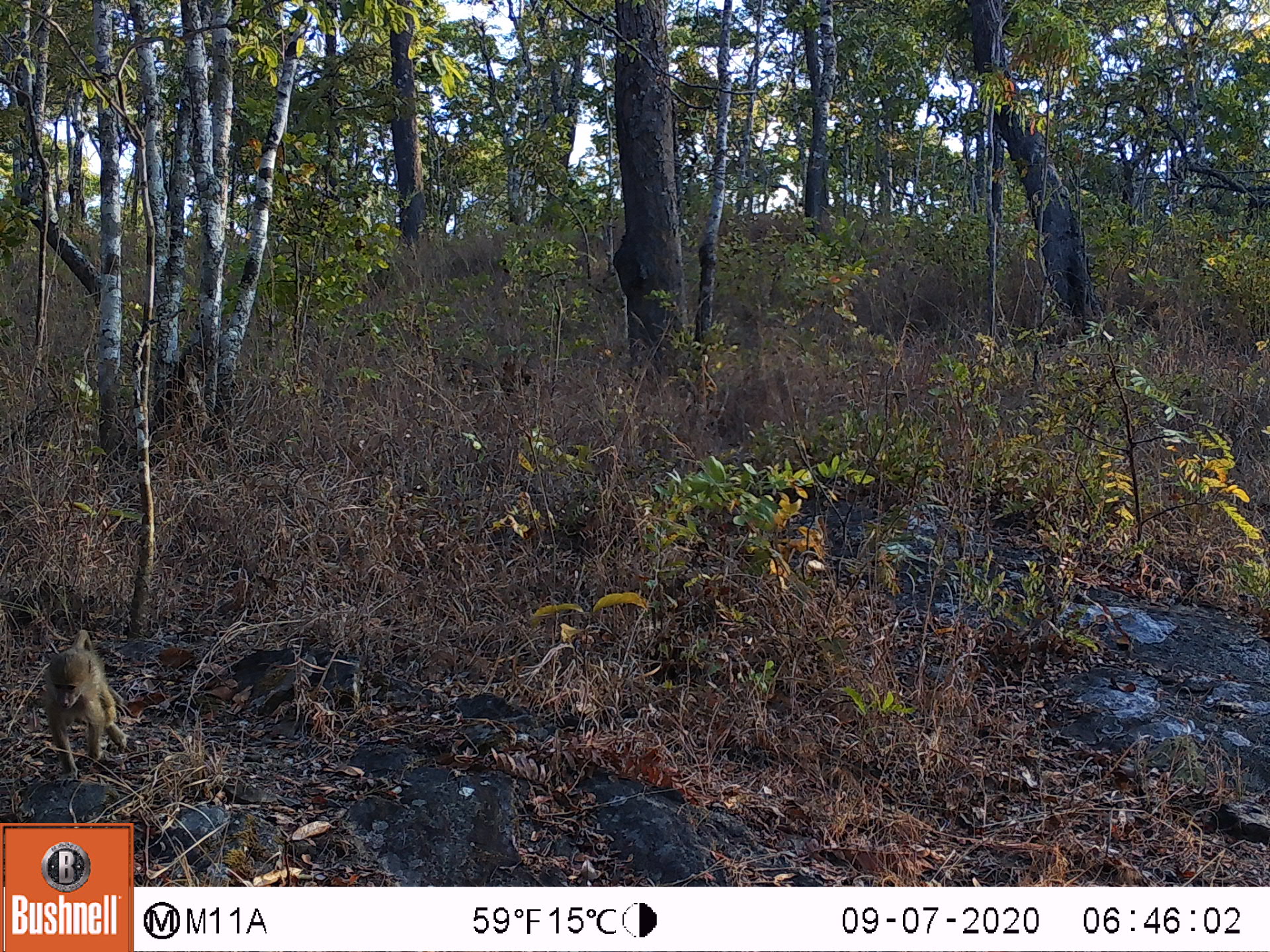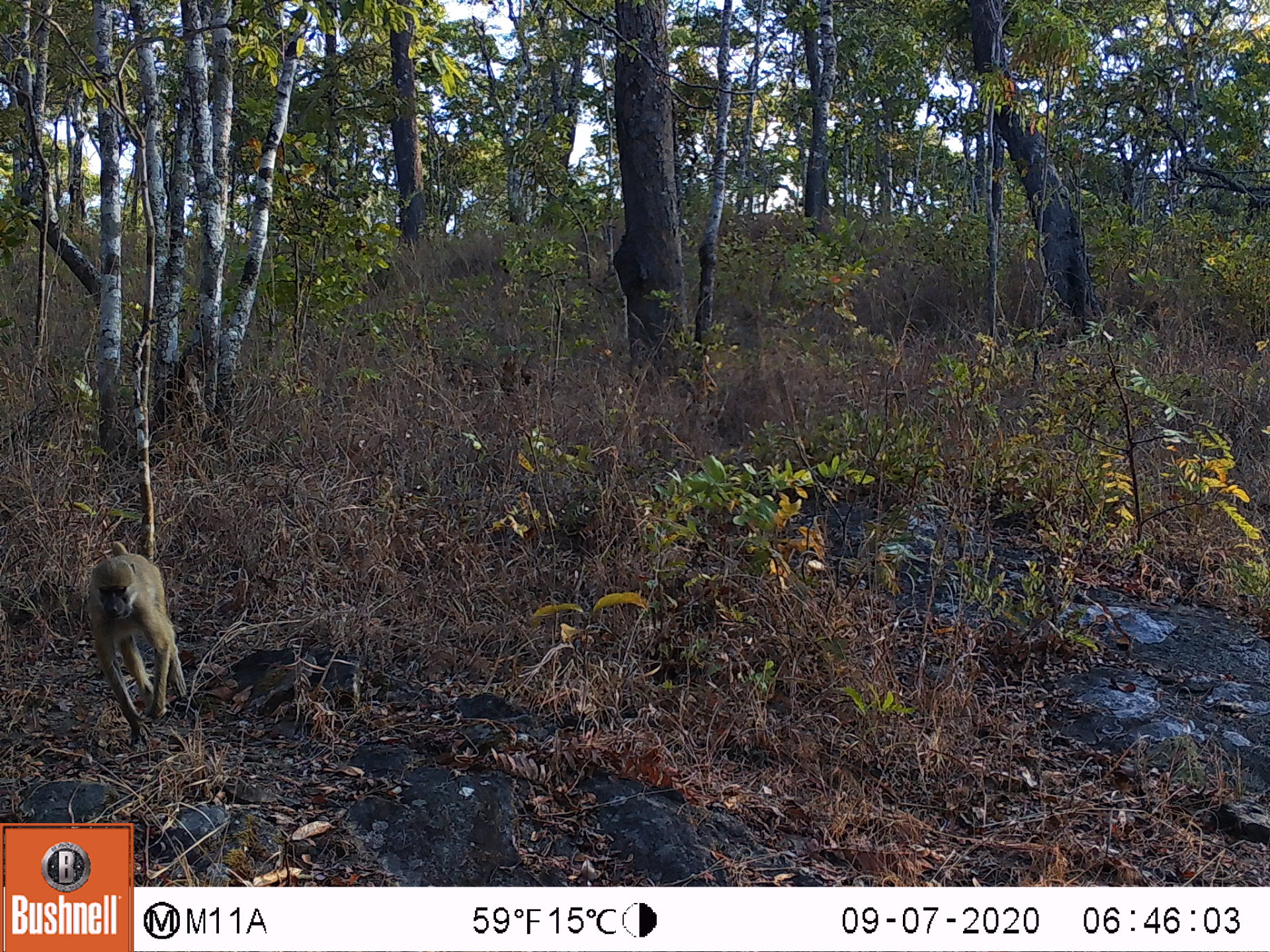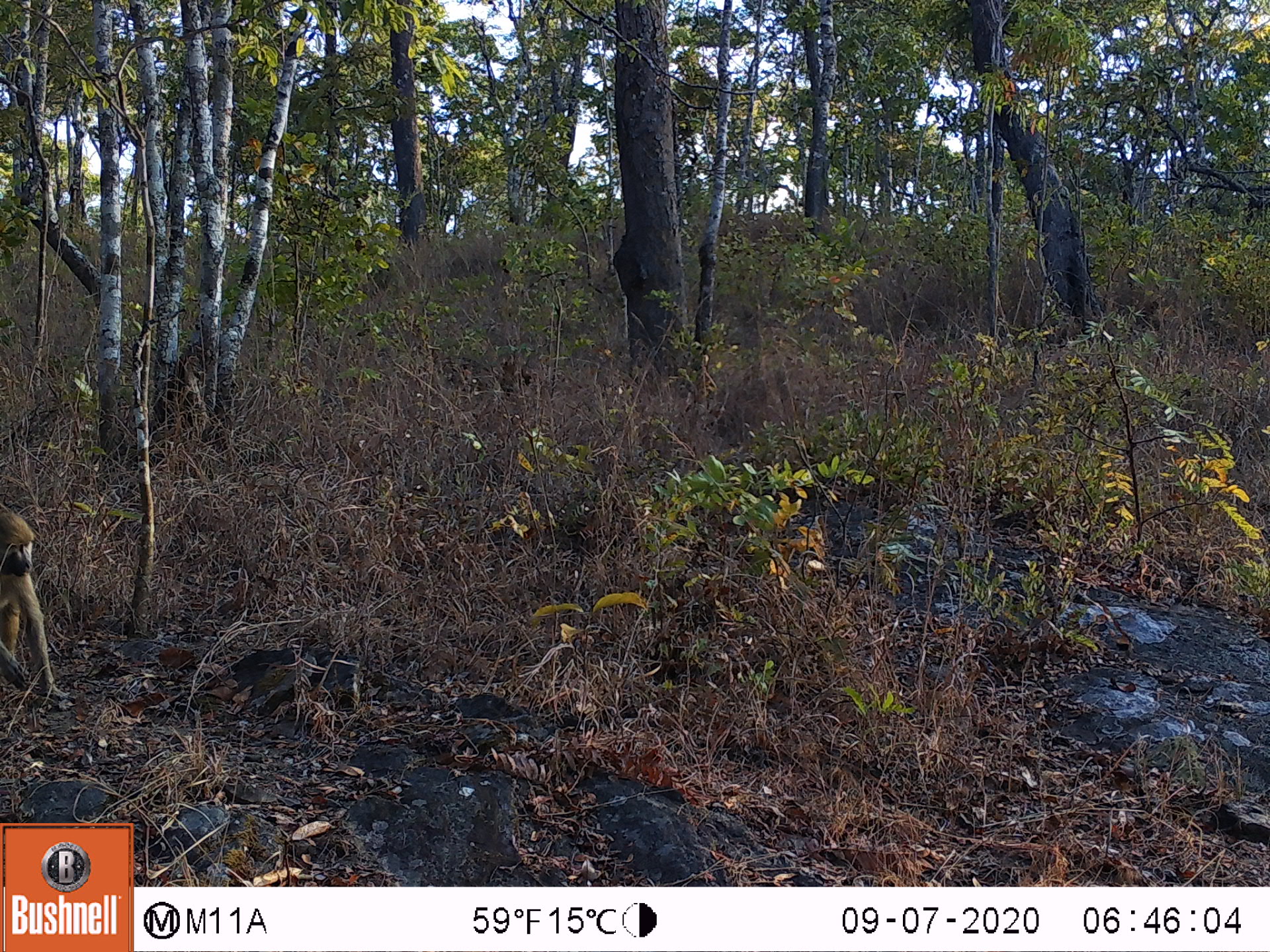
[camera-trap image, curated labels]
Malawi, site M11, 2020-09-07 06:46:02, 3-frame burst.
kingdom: Animalia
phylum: Chordata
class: Mammalia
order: Primates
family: Cercopithecidae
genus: Papio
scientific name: Papio cynocephalus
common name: yellow baboon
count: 1